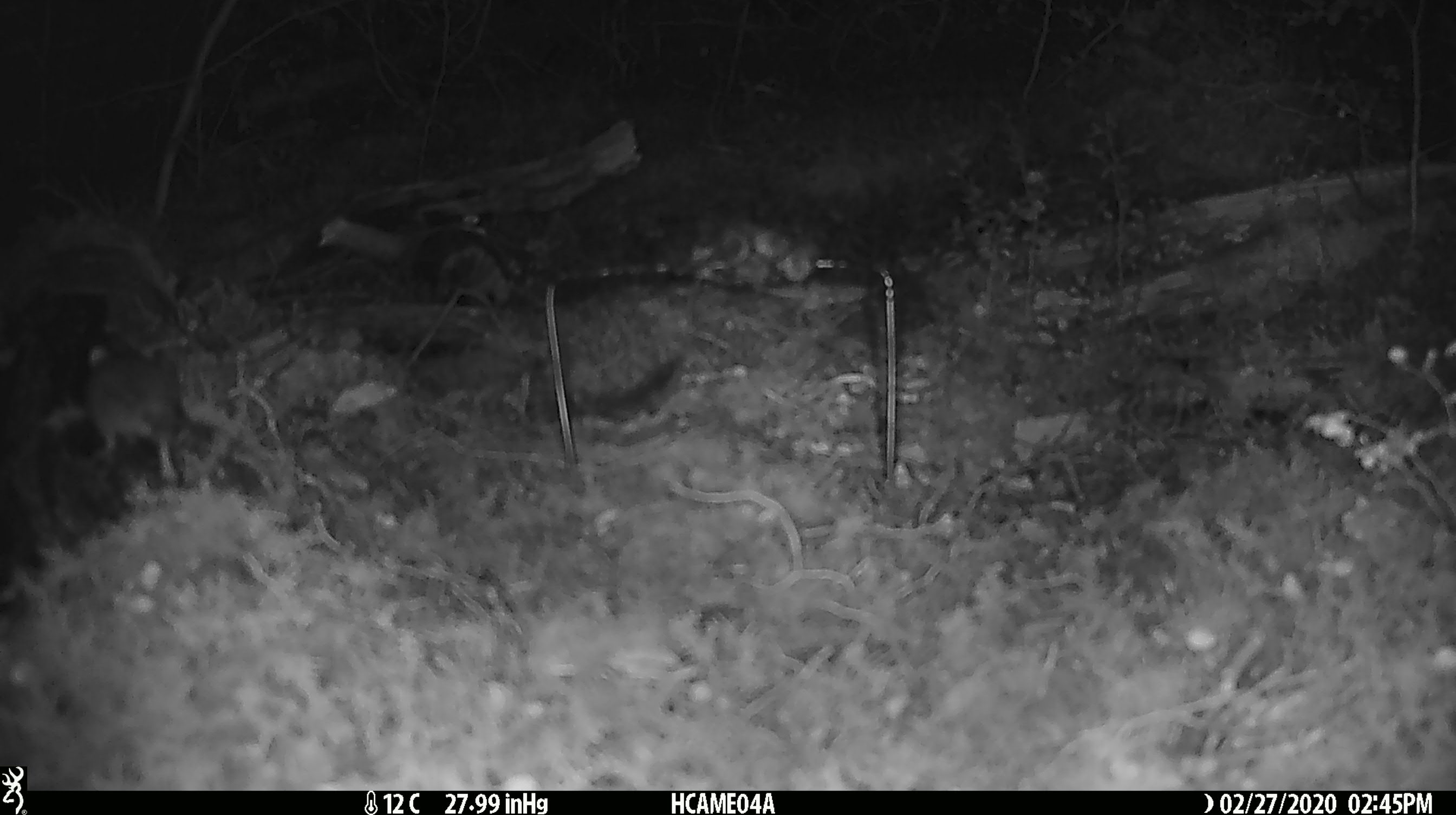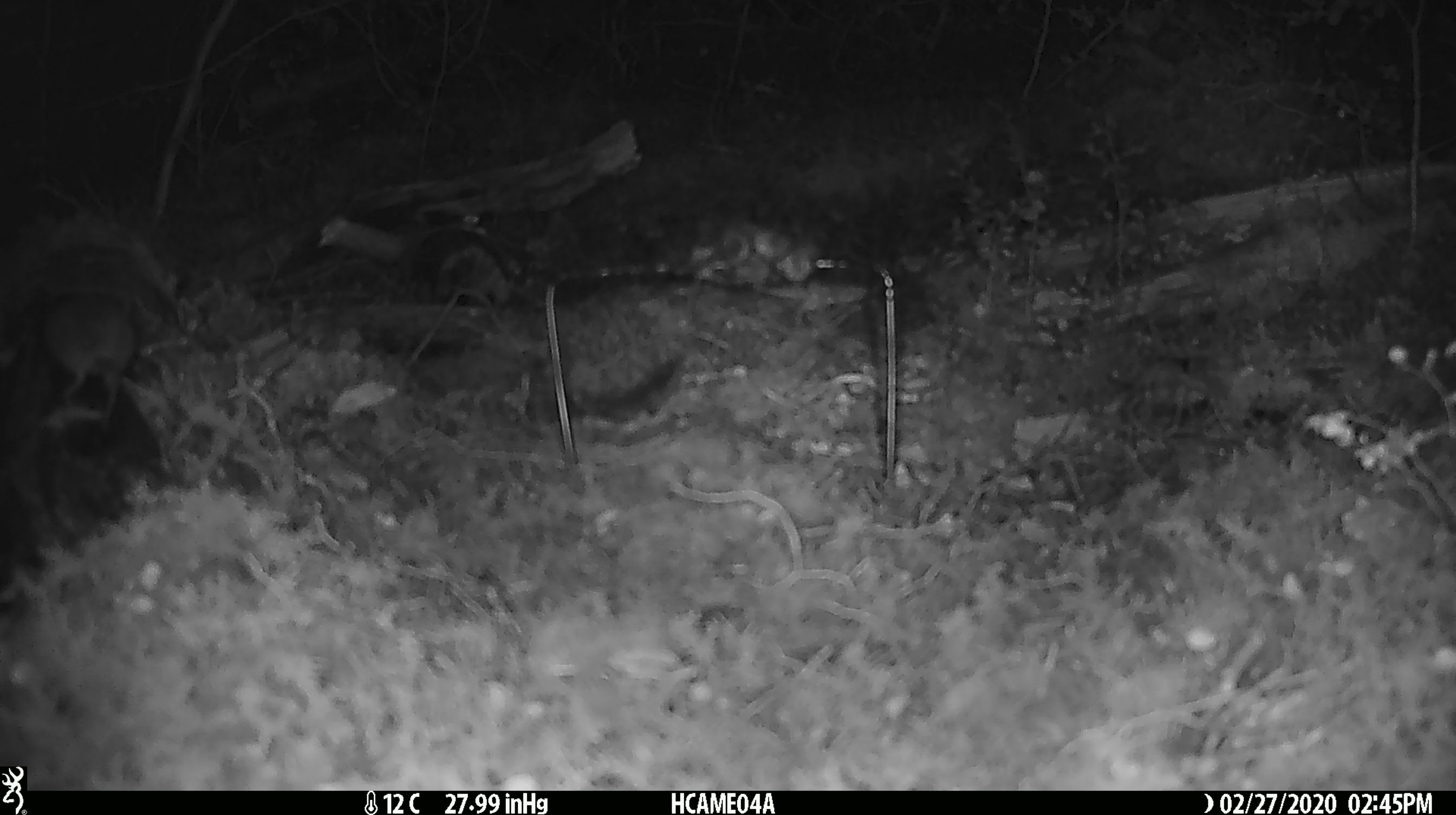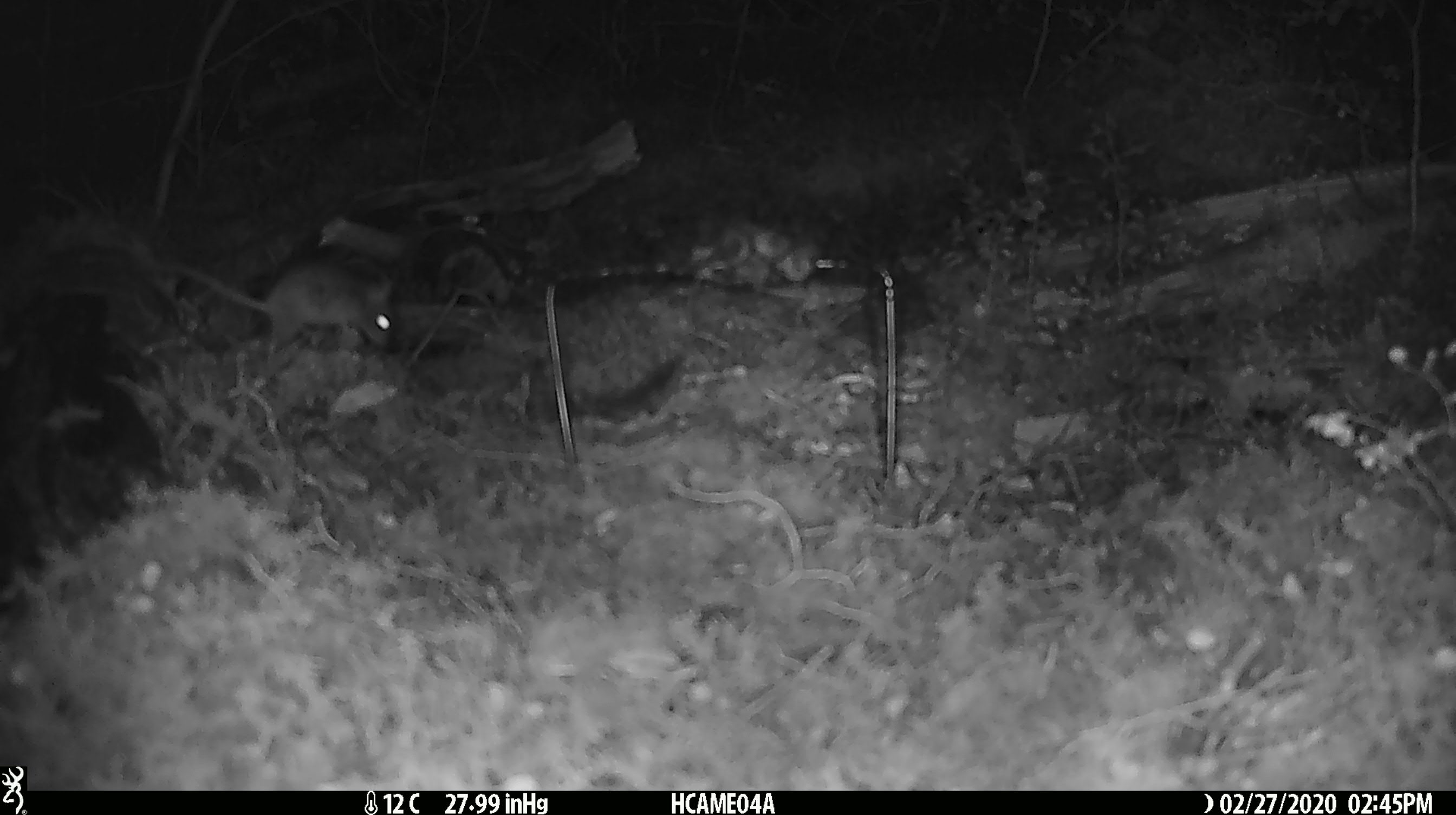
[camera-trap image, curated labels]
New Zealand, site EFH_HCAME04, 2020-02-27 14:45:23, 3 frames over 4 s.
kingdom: Animalia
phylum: Chordata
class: Mammalia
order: Rodentia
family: Muridae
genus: Mus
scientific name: Mus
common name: mouse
Mouse (Mus).